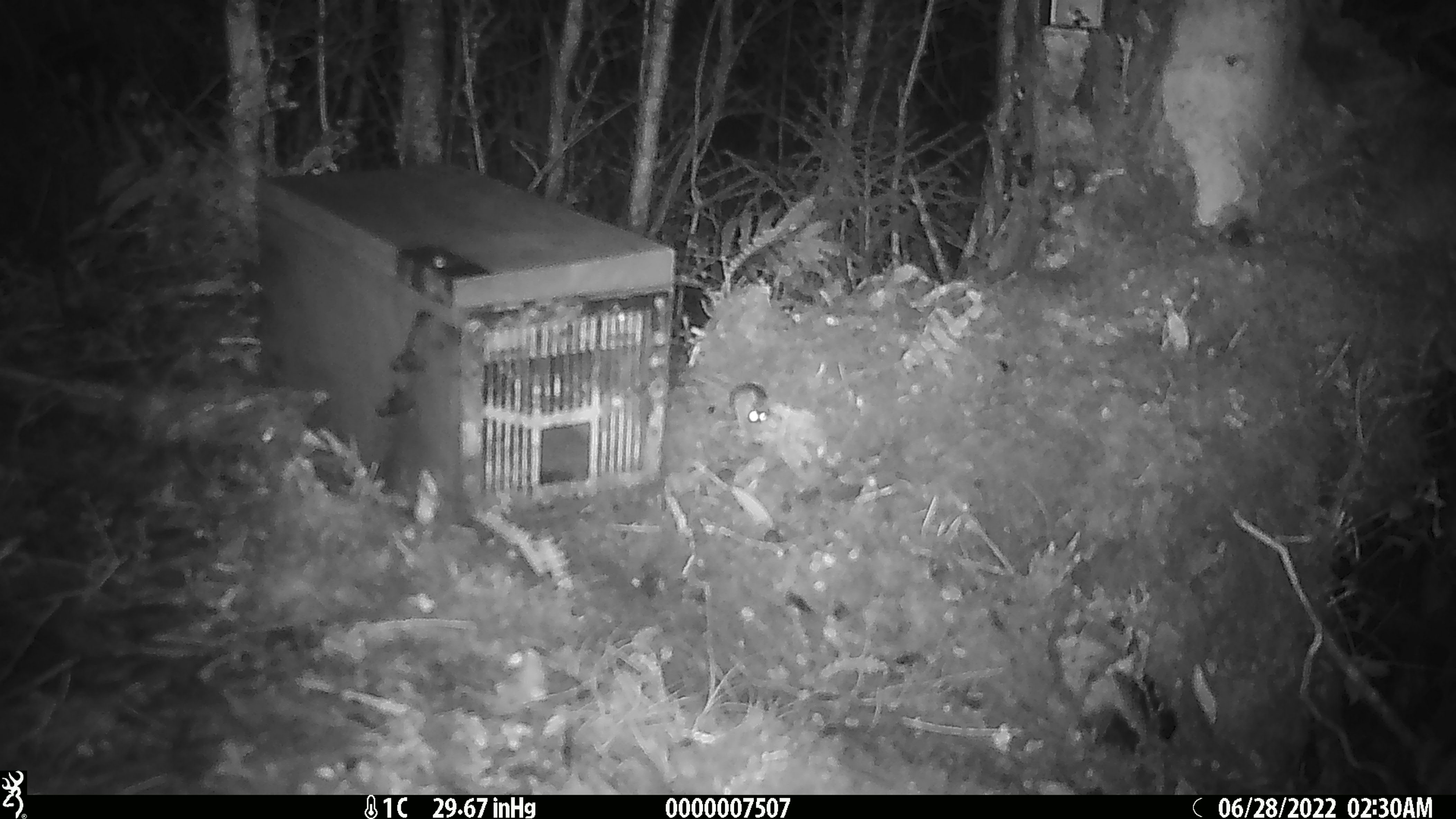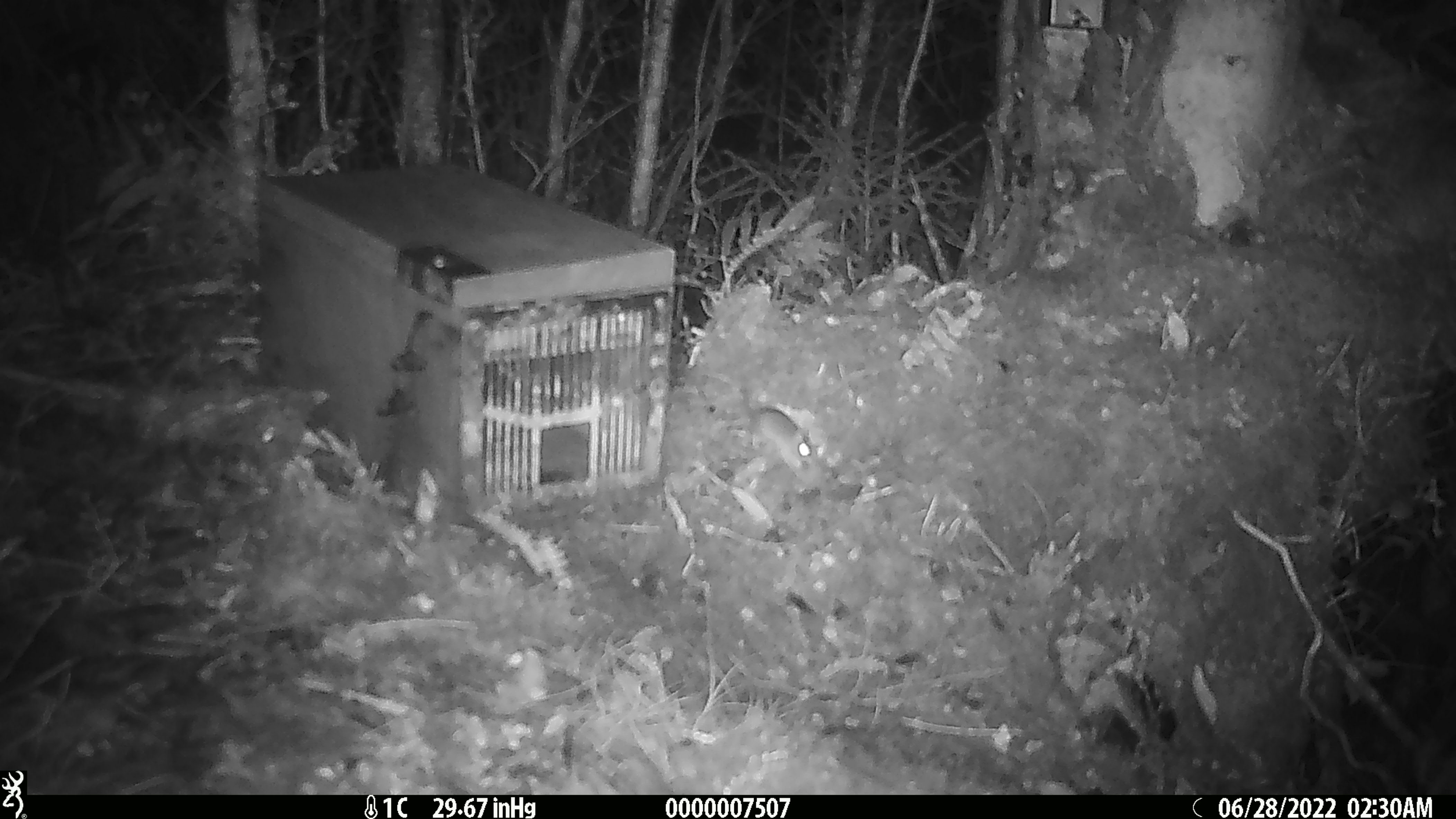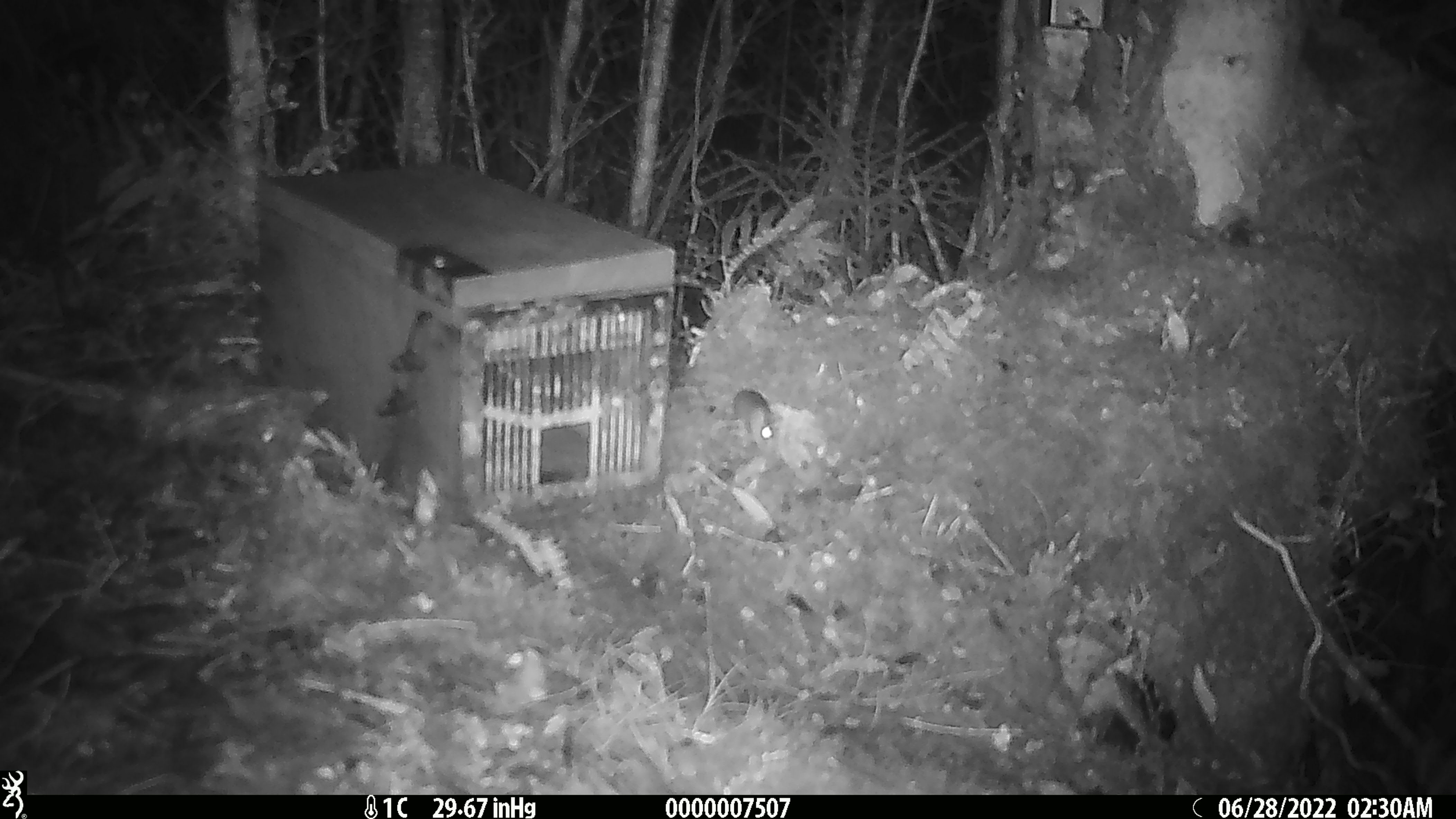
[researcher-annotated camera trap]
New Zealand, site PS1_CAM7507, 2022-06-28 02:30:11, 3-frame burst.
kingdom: Animalia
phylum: Chordata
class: Mammalia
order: Rodentia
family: Muridae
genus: Mus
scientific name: Mus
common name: mouse